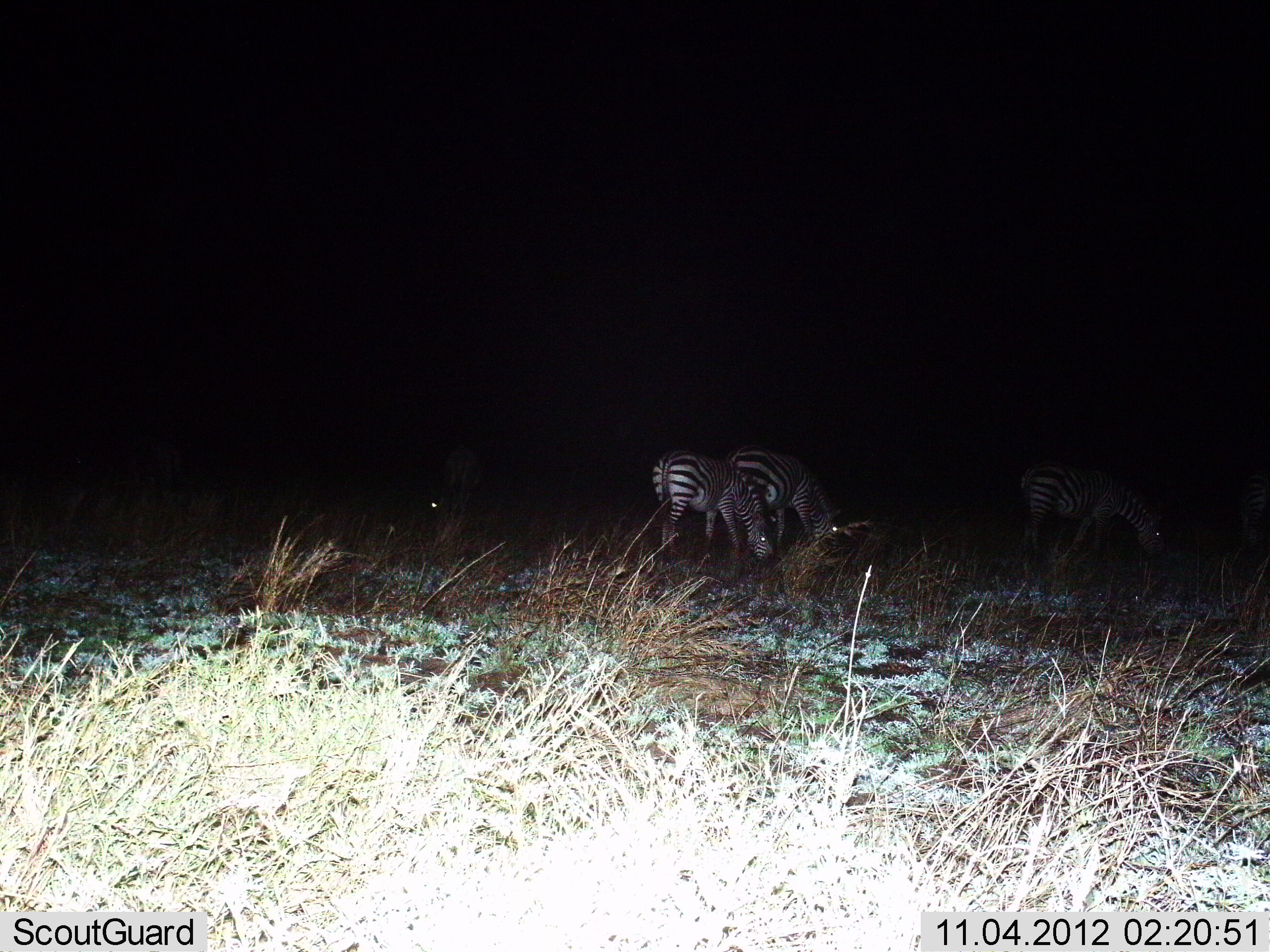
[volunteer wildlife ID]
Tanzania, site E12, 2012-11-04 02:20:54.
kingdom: Animalia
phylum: Chordata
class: Mammalia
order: Perissodactyla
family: Equidae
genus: Equus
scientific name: Equus quagga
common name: plains zebra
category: zebra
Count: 3.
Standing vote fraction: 27%.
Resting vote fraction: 0%.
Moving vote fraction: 0%.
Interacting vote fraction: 0%.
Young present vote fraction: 0%.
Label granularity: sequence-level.